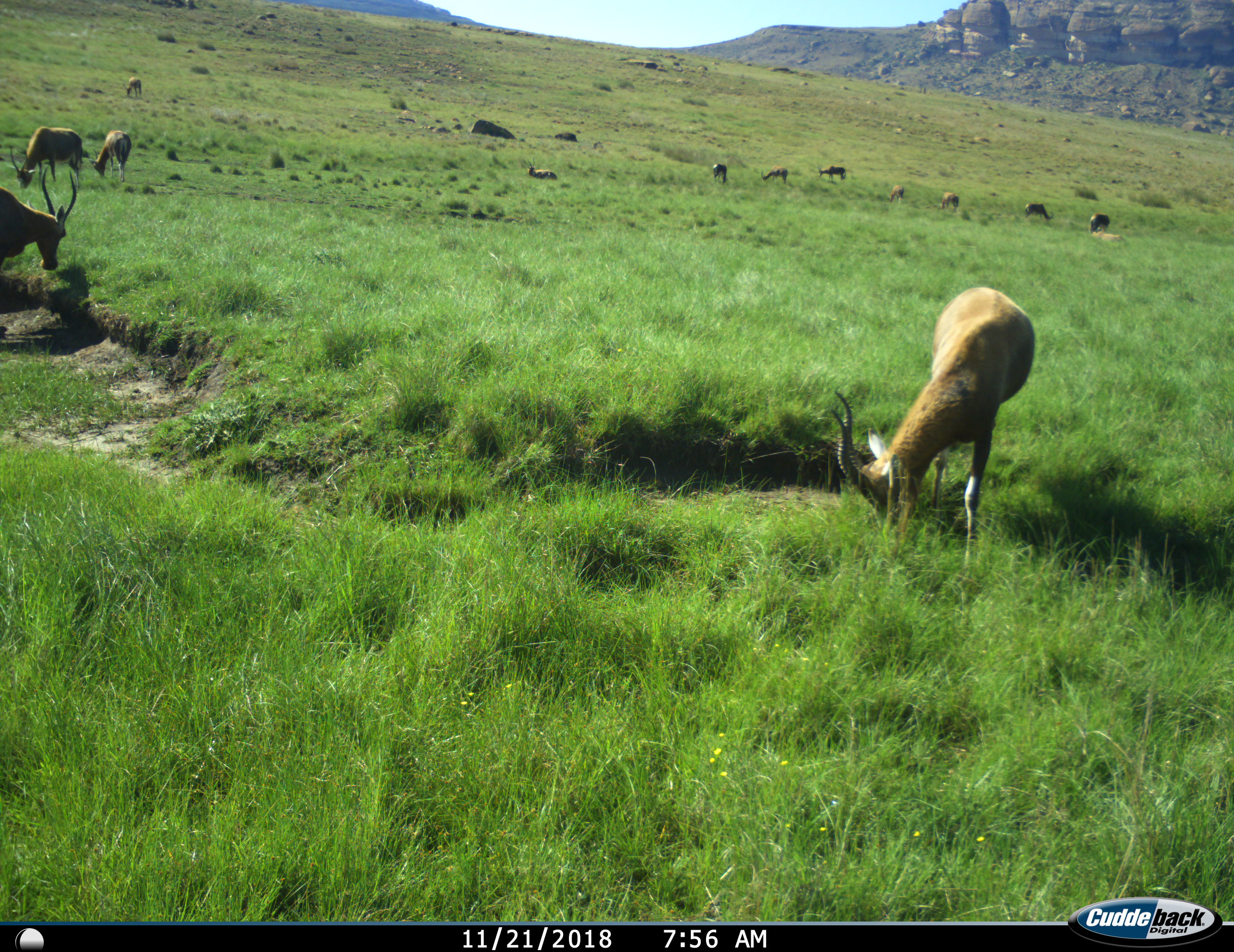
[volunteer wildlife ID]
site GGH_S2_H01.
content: unidentified animal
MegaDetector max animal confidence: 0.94